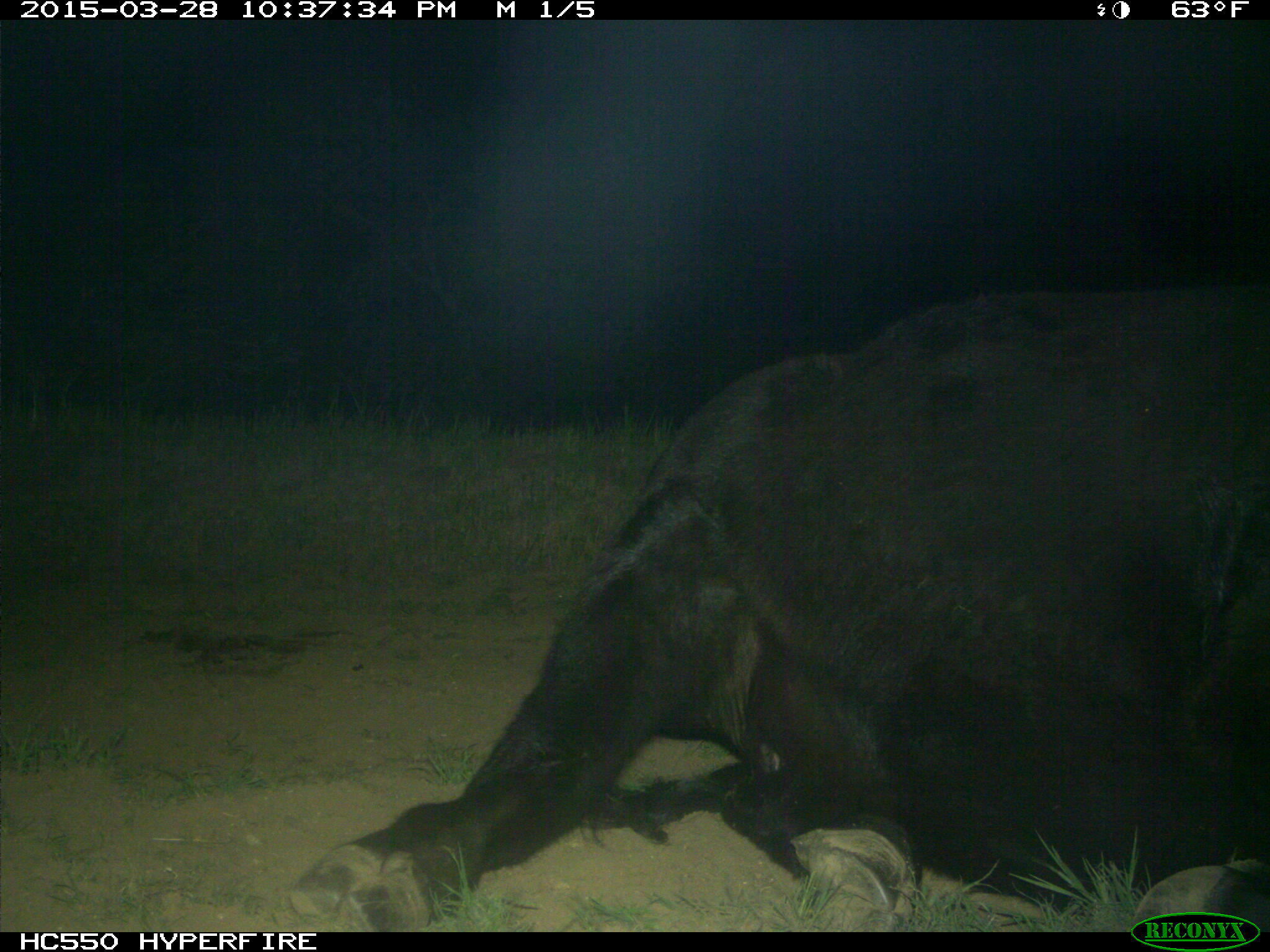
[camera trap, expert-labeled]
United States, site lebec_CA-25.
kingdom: Animalia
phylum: Chordata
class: Mammalia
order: Artiodactyla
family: Bovidae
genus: Bos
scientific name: Bos taurus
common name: domestic cow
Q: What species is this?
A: Bos taurus (domestic cow).